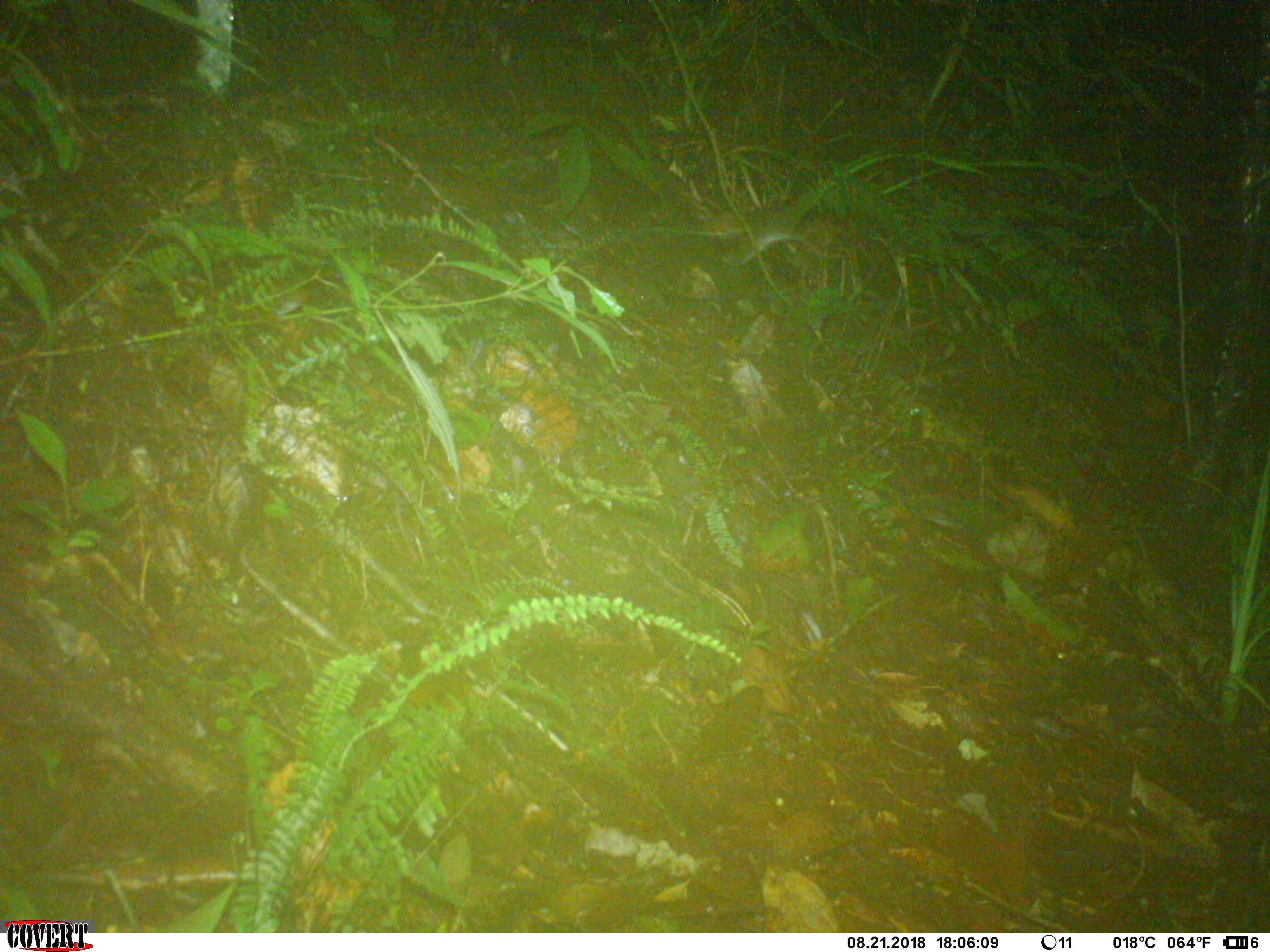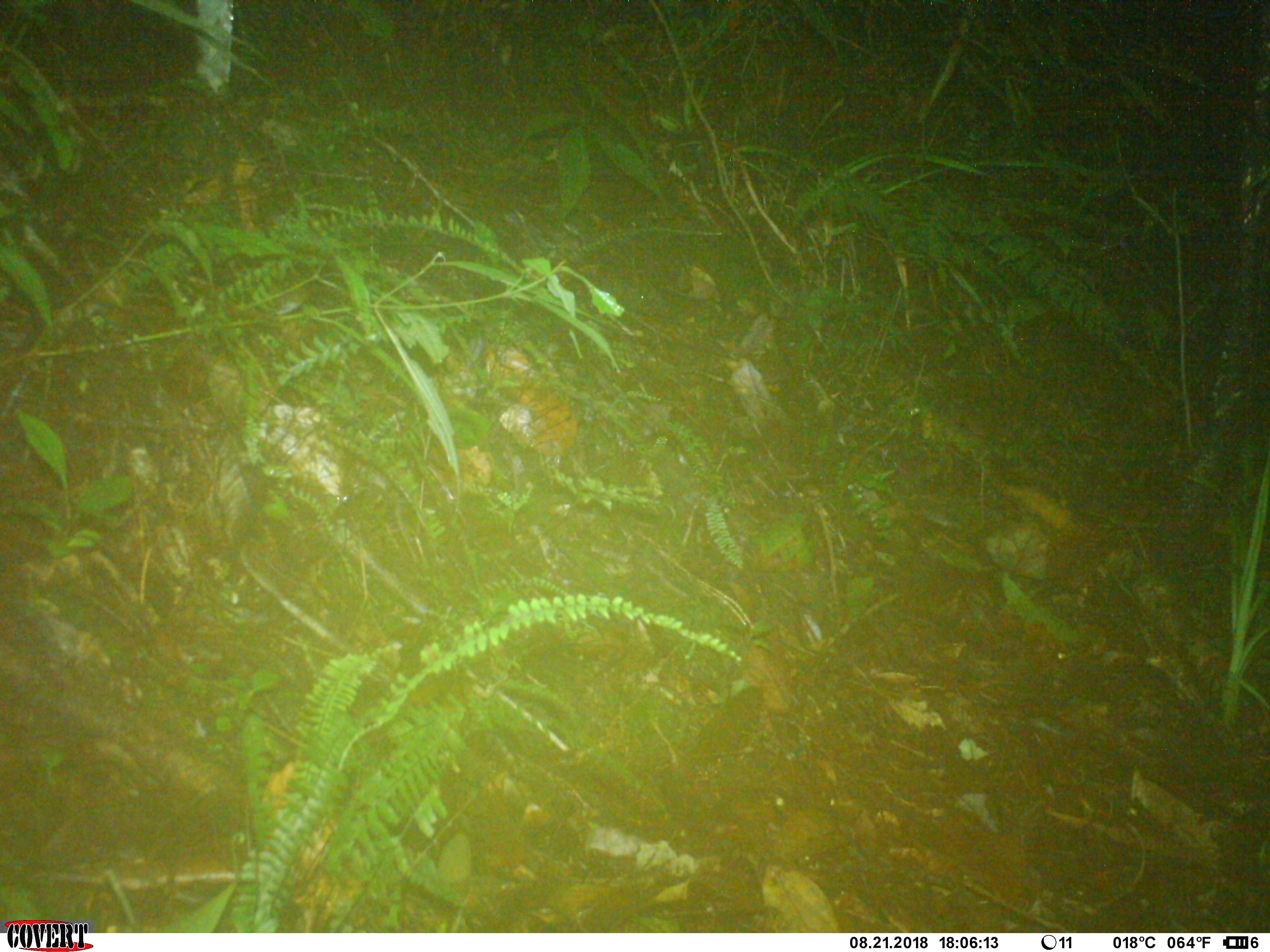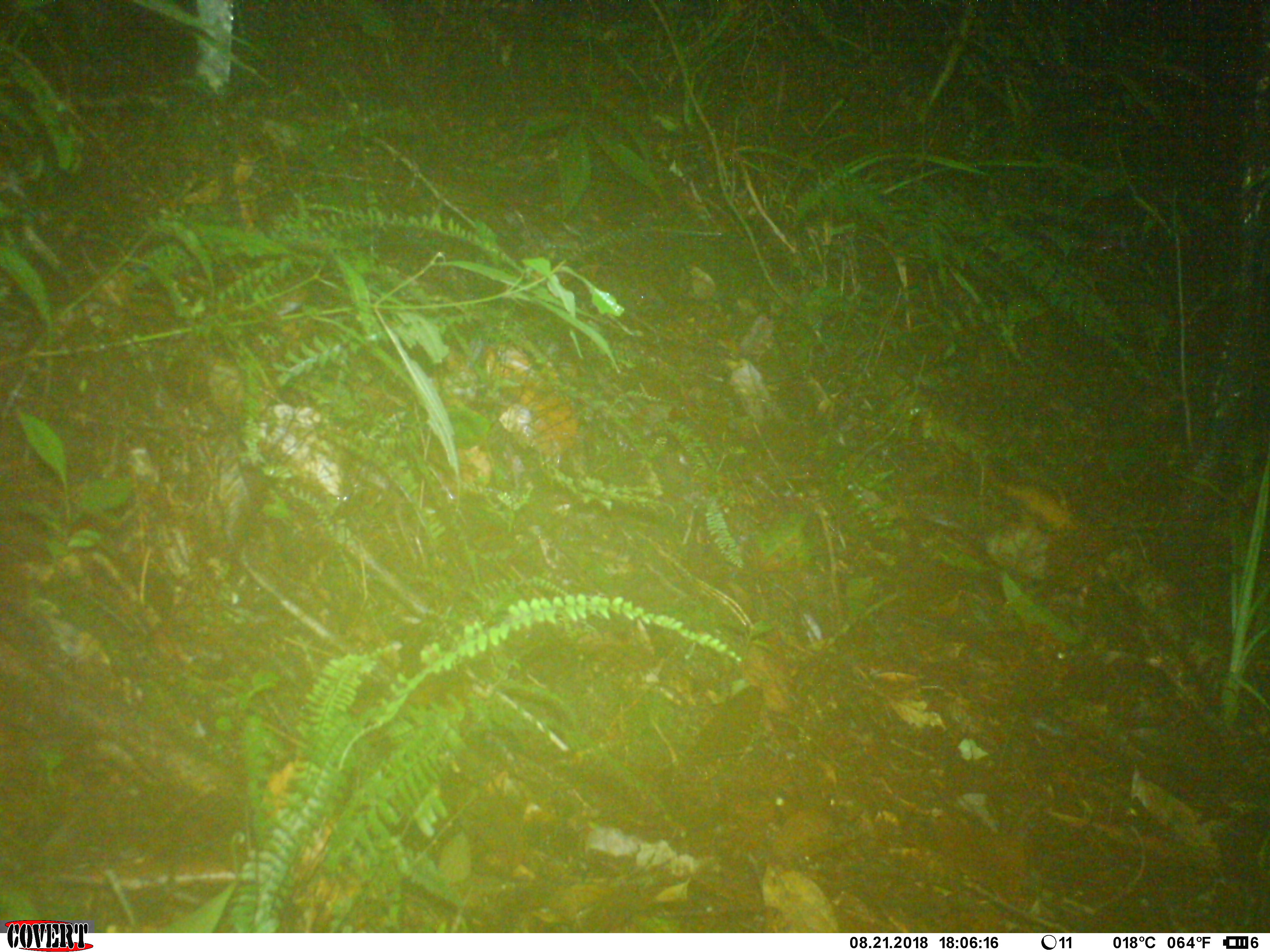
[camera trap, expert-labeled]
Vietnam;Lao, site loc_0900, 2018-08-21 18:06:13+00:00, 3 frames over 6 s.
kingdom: Animalia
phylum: Chordata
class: Mammalia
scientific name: Mammalia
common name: mammal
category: unidentified small mammal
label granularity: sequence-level